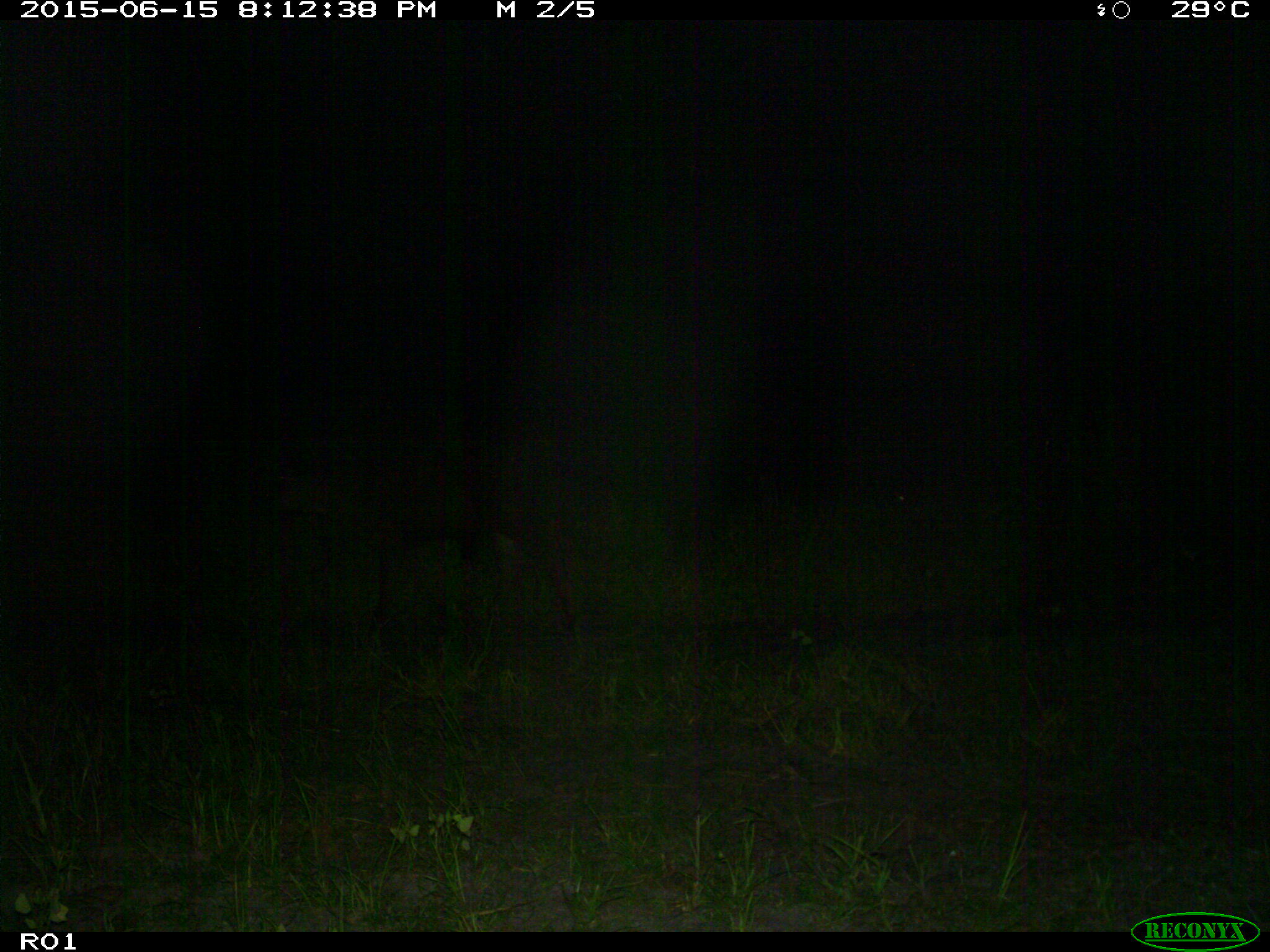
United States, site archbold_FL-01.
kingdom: Animalia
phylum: Chordata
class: Mammalia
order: Artiodactyla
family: Bovidae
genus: Bos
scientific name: Bos taurus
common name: domestic cow